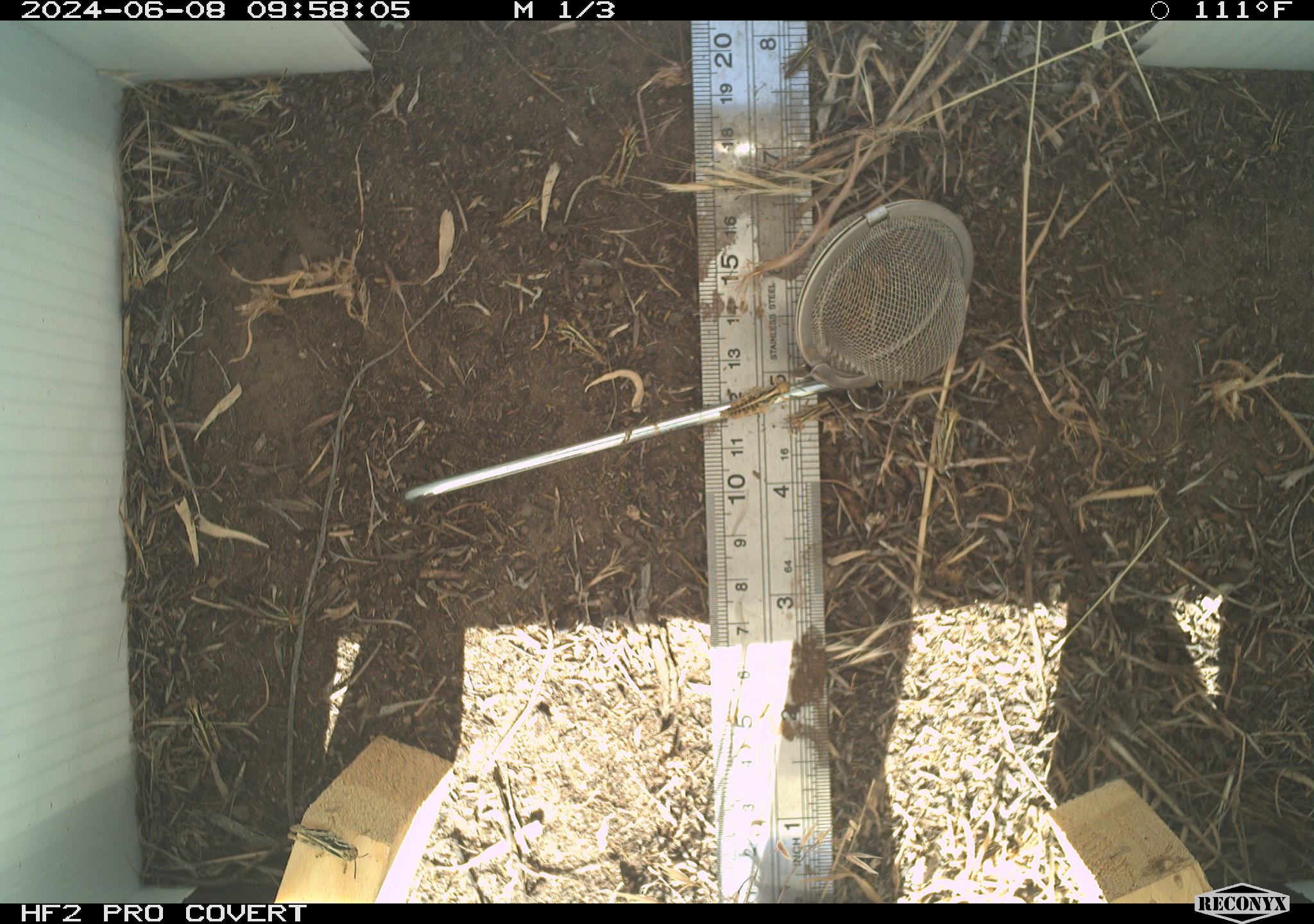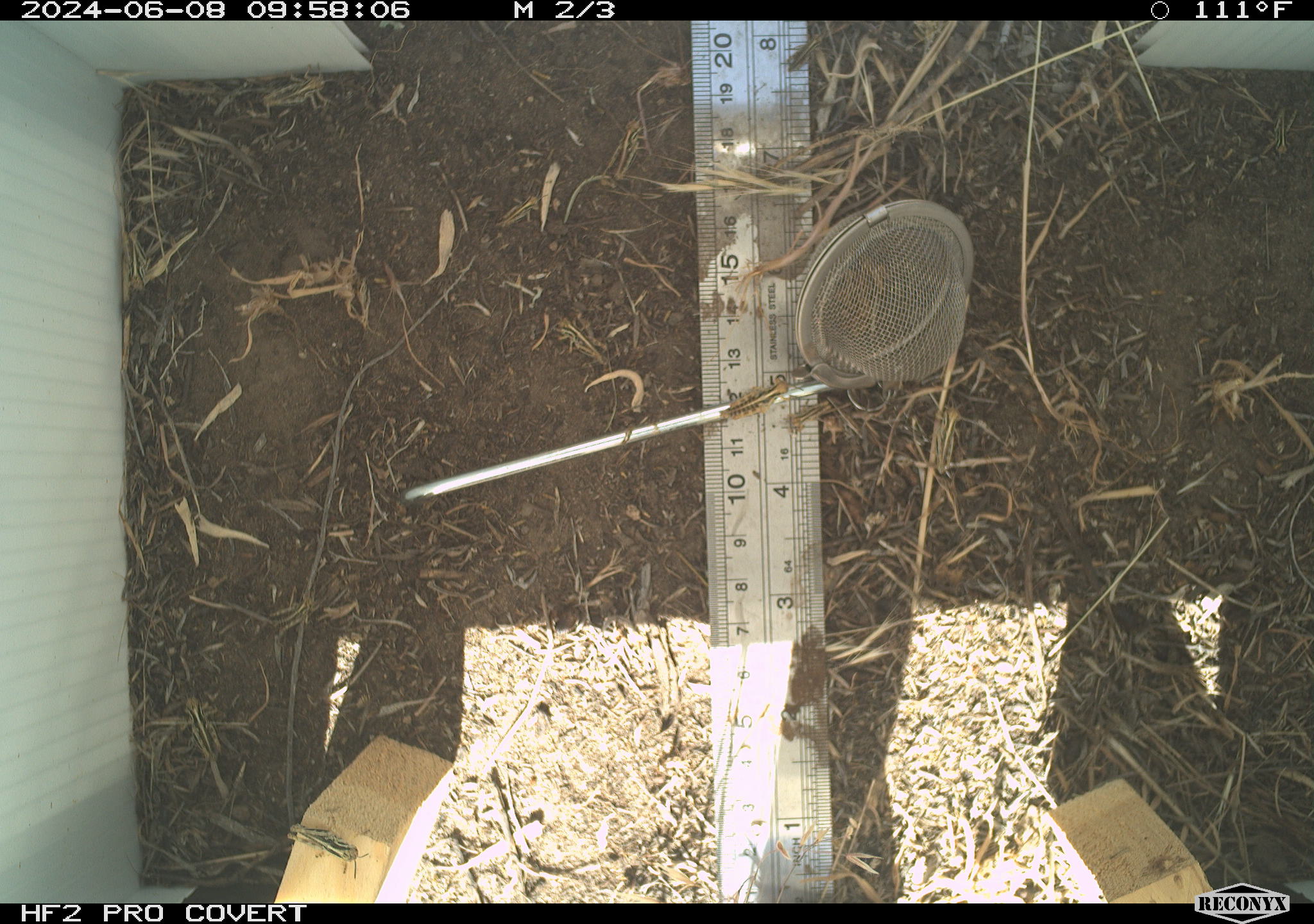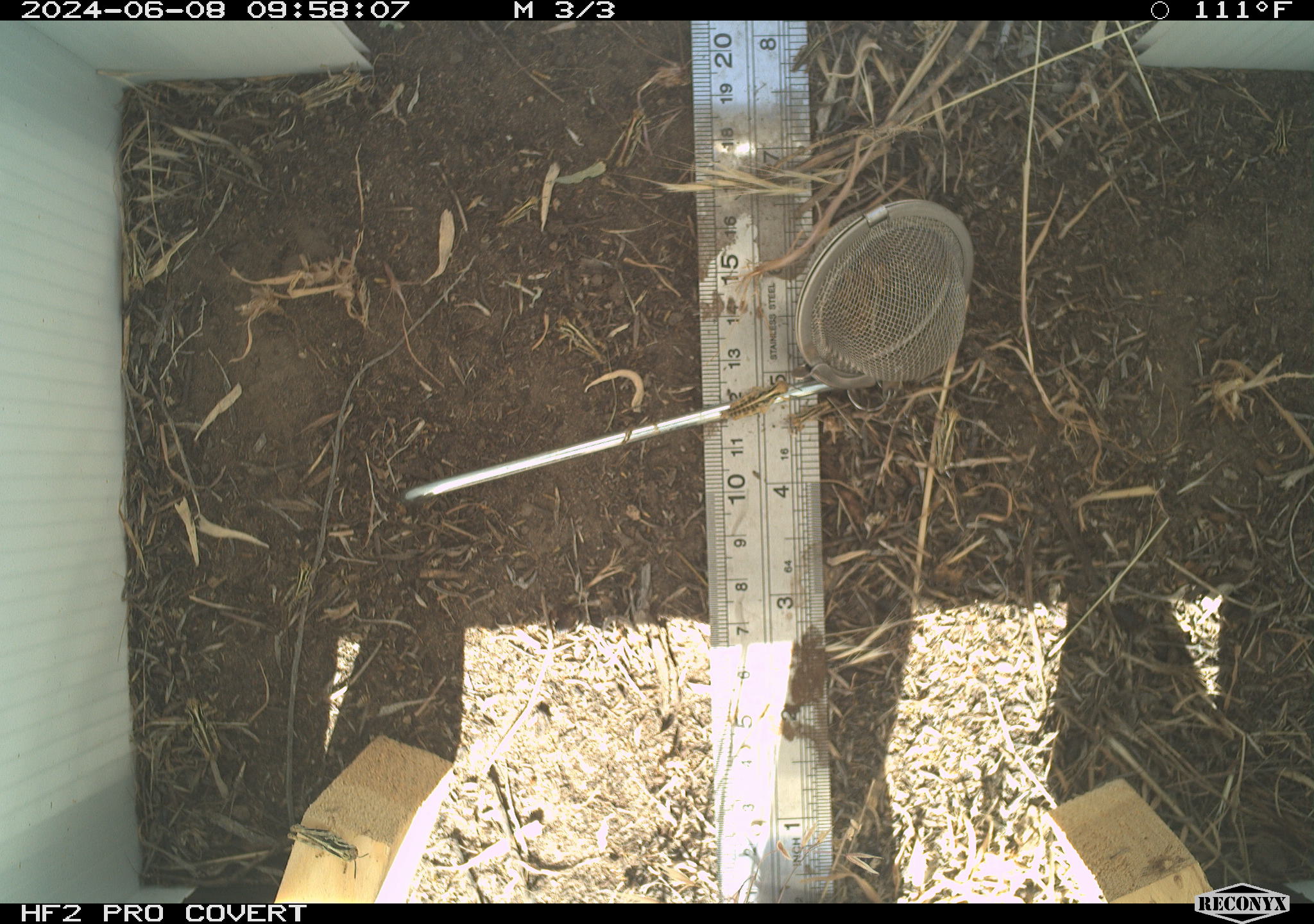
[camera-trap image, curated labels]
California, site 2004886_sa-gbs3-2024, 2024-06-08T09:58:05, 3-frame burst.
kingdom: Animalia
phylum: Arthropoda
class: Insecta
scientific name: Insecta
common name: insect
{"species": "insect (Insecta)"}